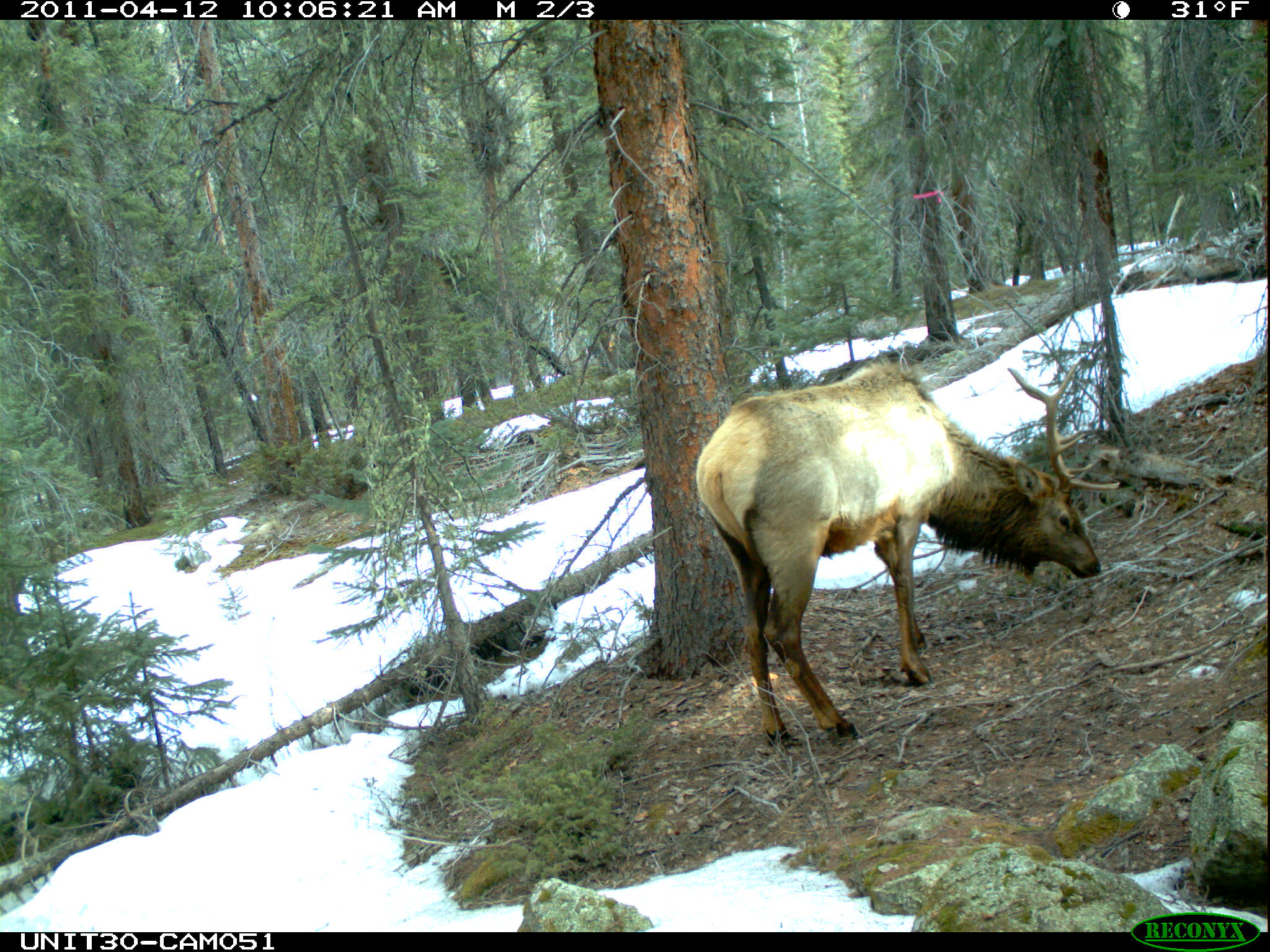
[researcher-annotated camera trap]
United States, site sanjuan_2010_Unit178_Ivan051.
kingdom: Animalia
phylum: Chordata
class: Mammalia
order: Artiodactyla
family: Cervidae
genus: Cervus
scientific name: Cervus elaphus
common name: red deer